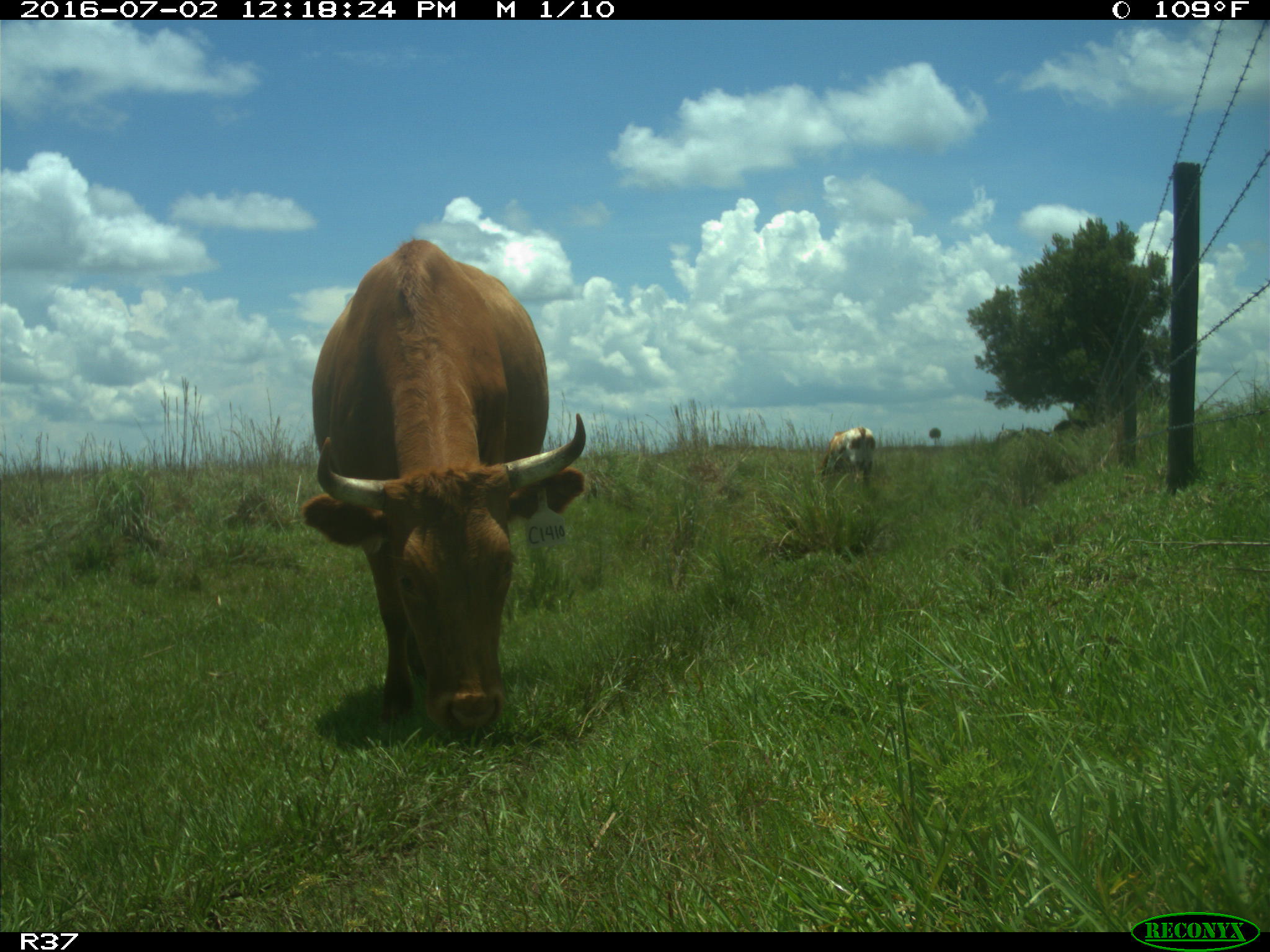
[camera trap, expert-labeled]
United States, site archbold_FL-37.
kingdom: Animalia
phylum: Chordata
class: Mammalia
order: Artiodactyla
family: Bovidae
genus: Bos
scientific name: Bos taurus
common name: domestic cow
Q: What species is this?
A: Bos taurus (domestic cow).